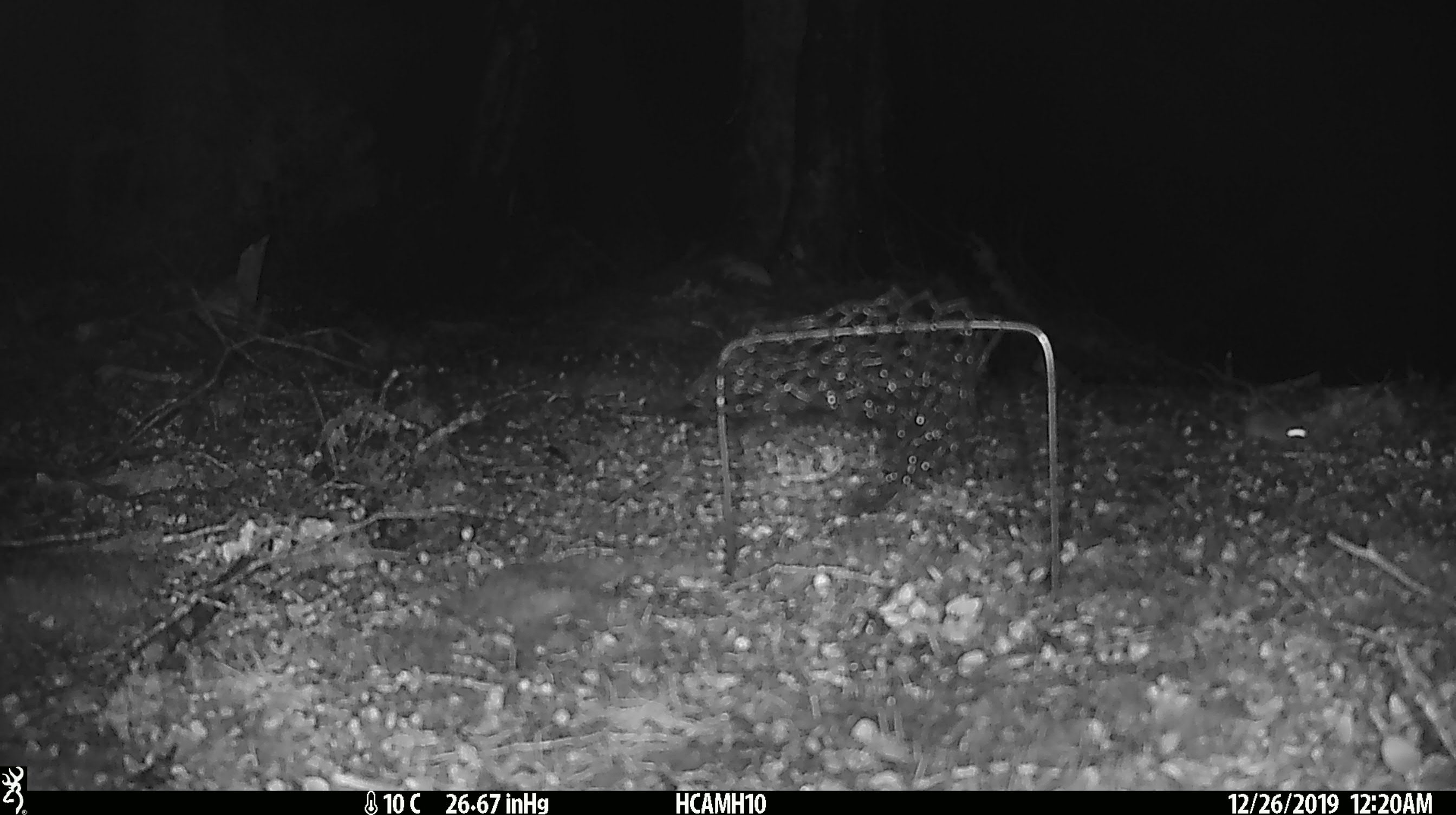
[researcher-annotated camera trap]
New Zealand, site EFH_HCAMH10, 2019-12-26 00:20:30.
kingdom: Animalia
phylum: Chordata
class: Mammalia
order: Rodentia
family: Muridae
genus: Mus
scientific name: Mus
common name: mouse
Mouse (Mus).